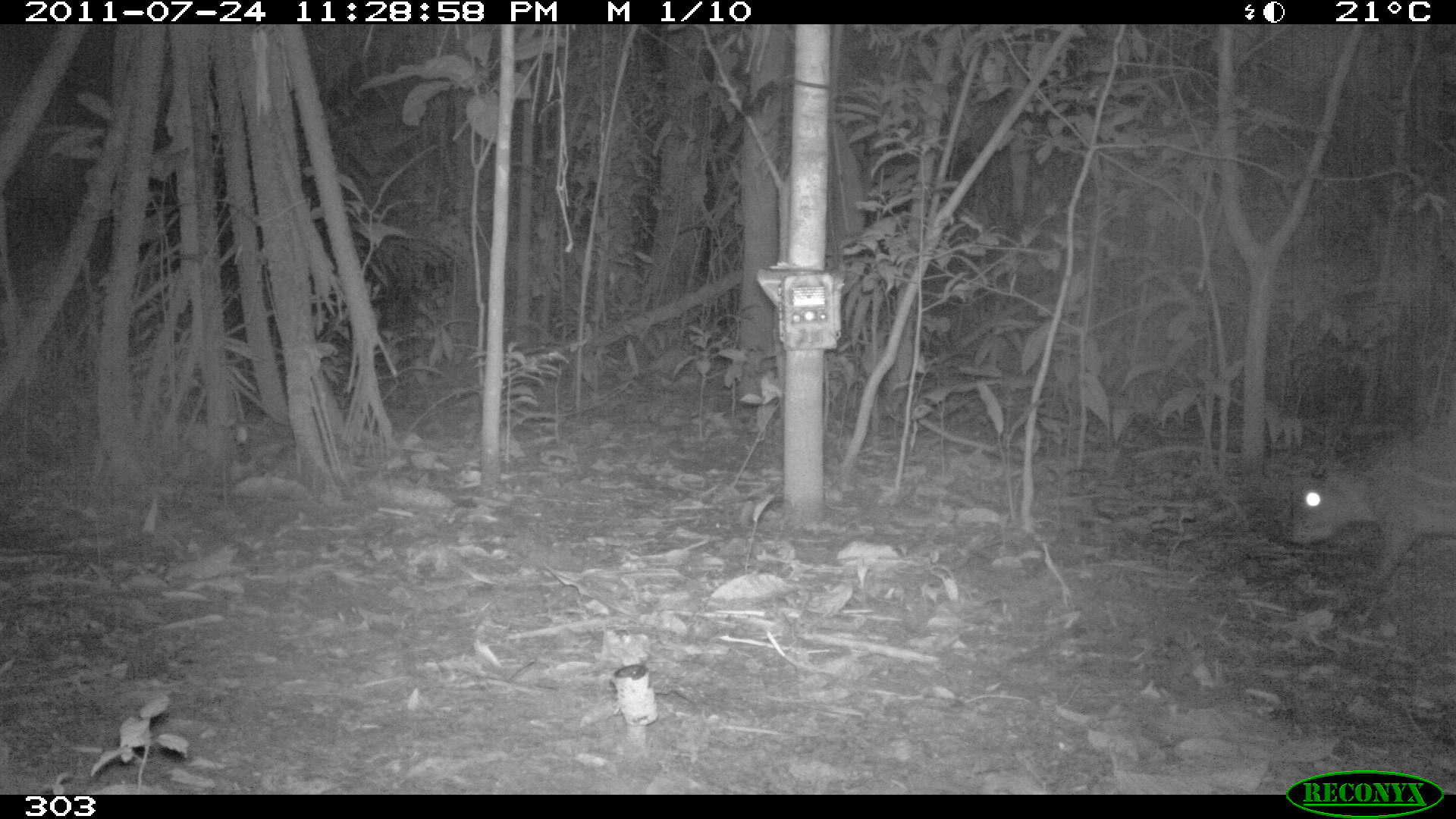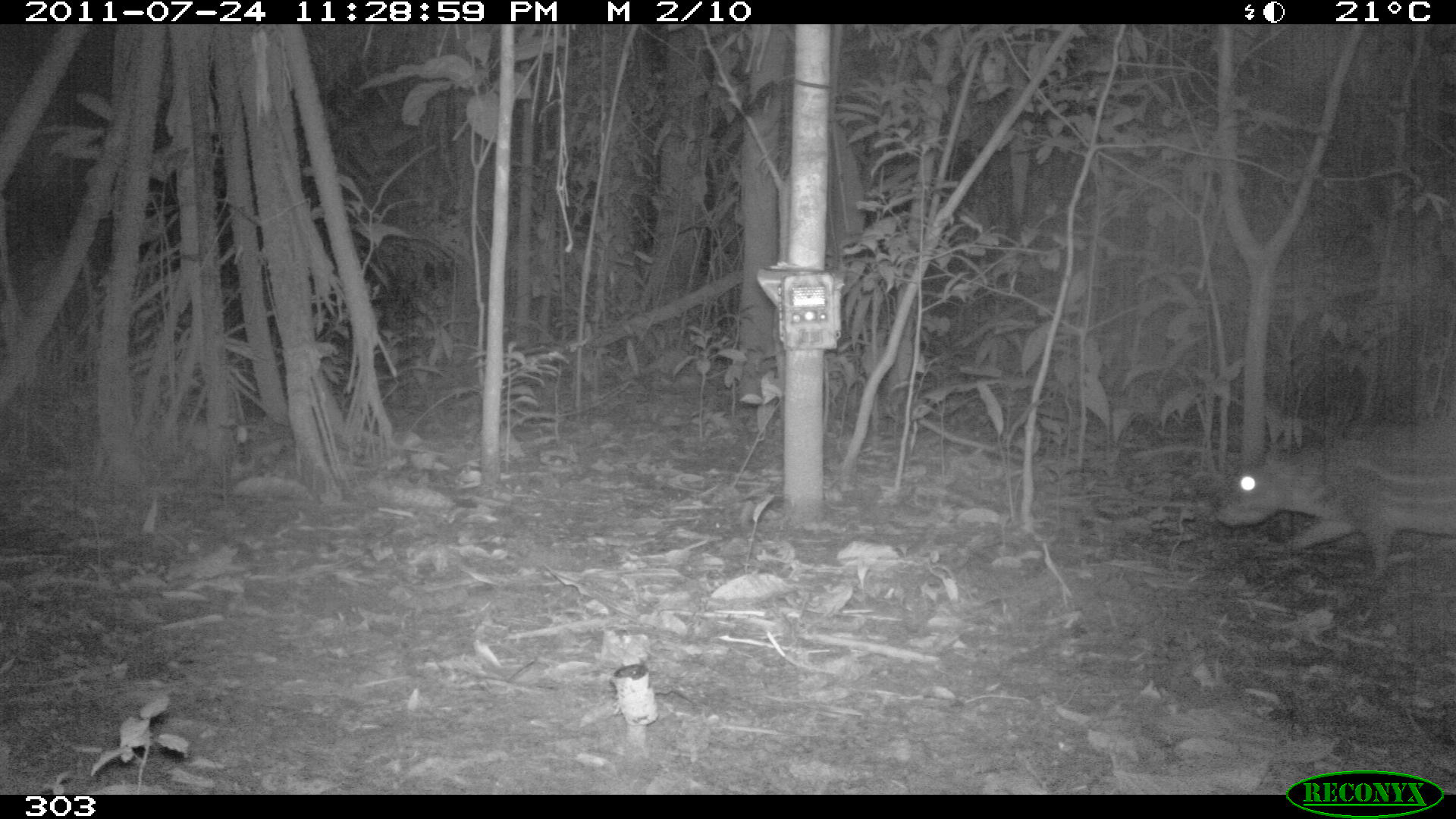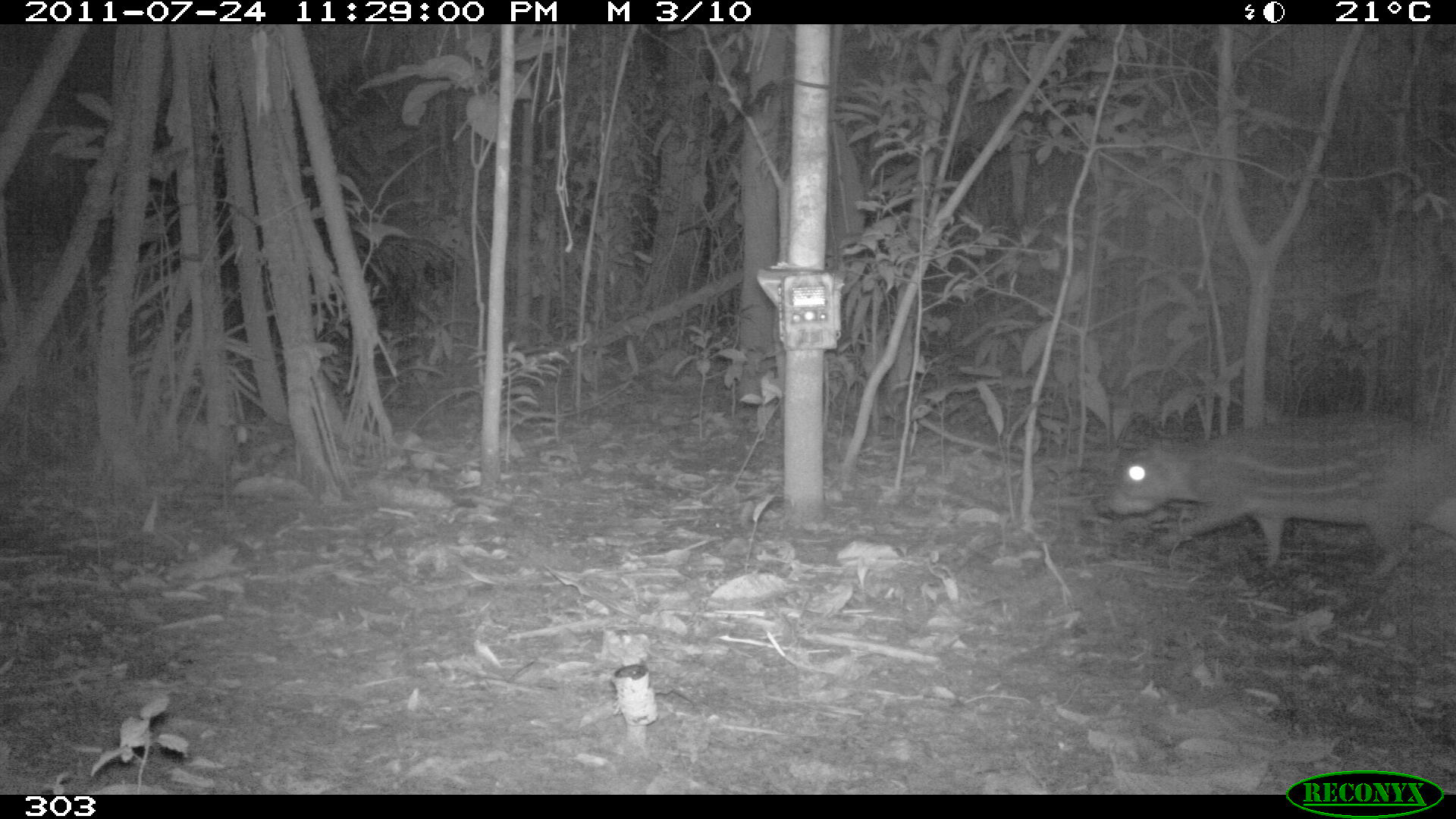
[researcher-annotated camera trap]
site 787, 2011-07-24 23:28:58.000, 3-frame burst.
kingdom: Animalia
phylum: Chordata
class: Mammalia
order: Rodentia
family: Cuniculidae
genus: Cuniculus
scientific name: Cuniculus paca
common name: spotted paca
Cuniculus paca (spotted paca).